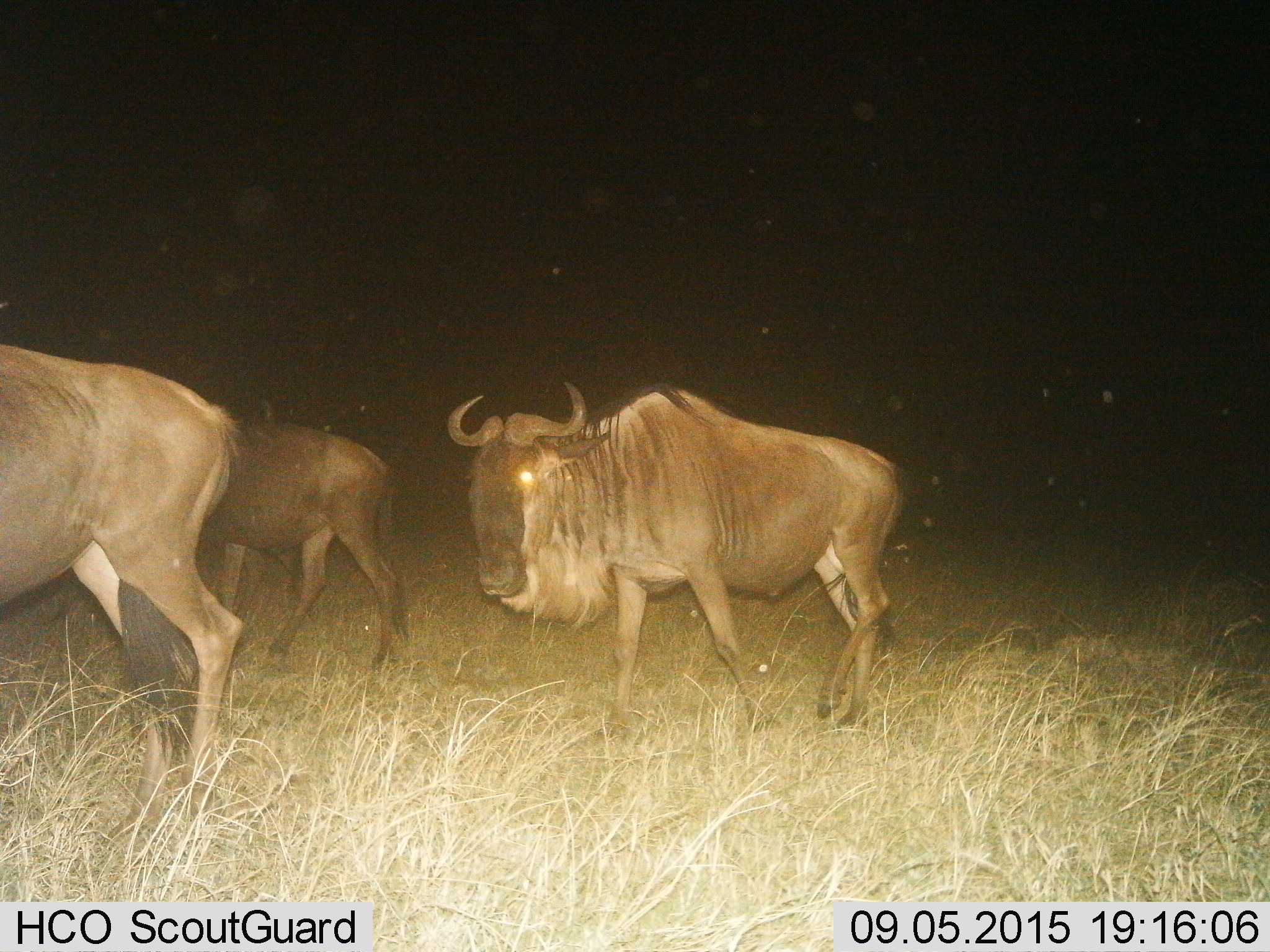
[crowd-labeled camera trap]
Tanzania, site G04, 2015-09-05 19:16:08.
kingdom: Animalia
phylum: Chordata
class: Mammalia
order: Artiodactyla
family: Bovidae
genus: Connochaetes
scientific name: Connochaetes taurinus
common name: blue wildebeest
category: wildebeest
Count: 3.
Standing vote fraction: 22%.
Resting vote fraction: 0%.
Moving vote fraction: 89%.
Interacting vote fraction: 0%.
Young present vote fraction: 11%.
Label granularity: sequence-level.